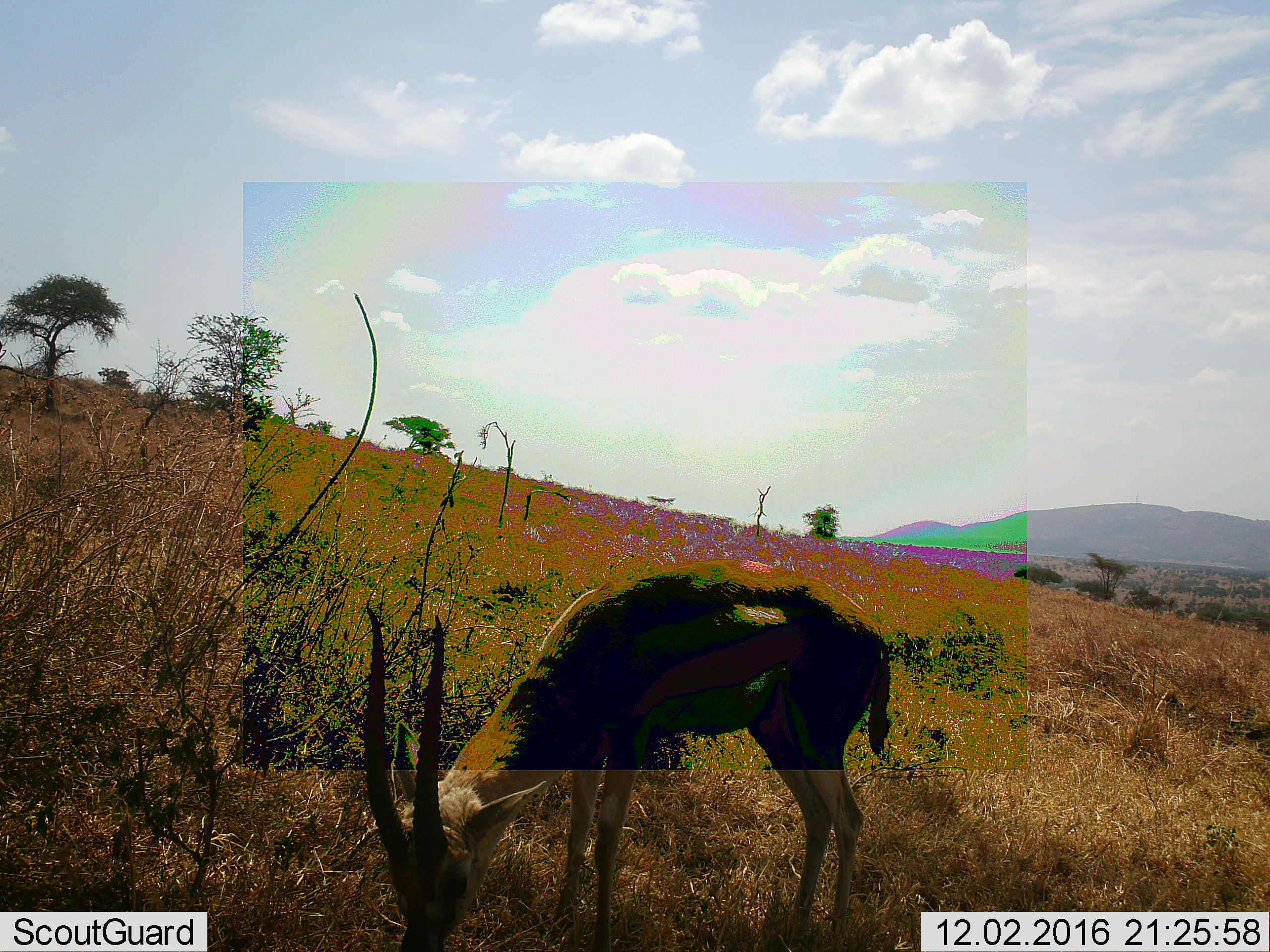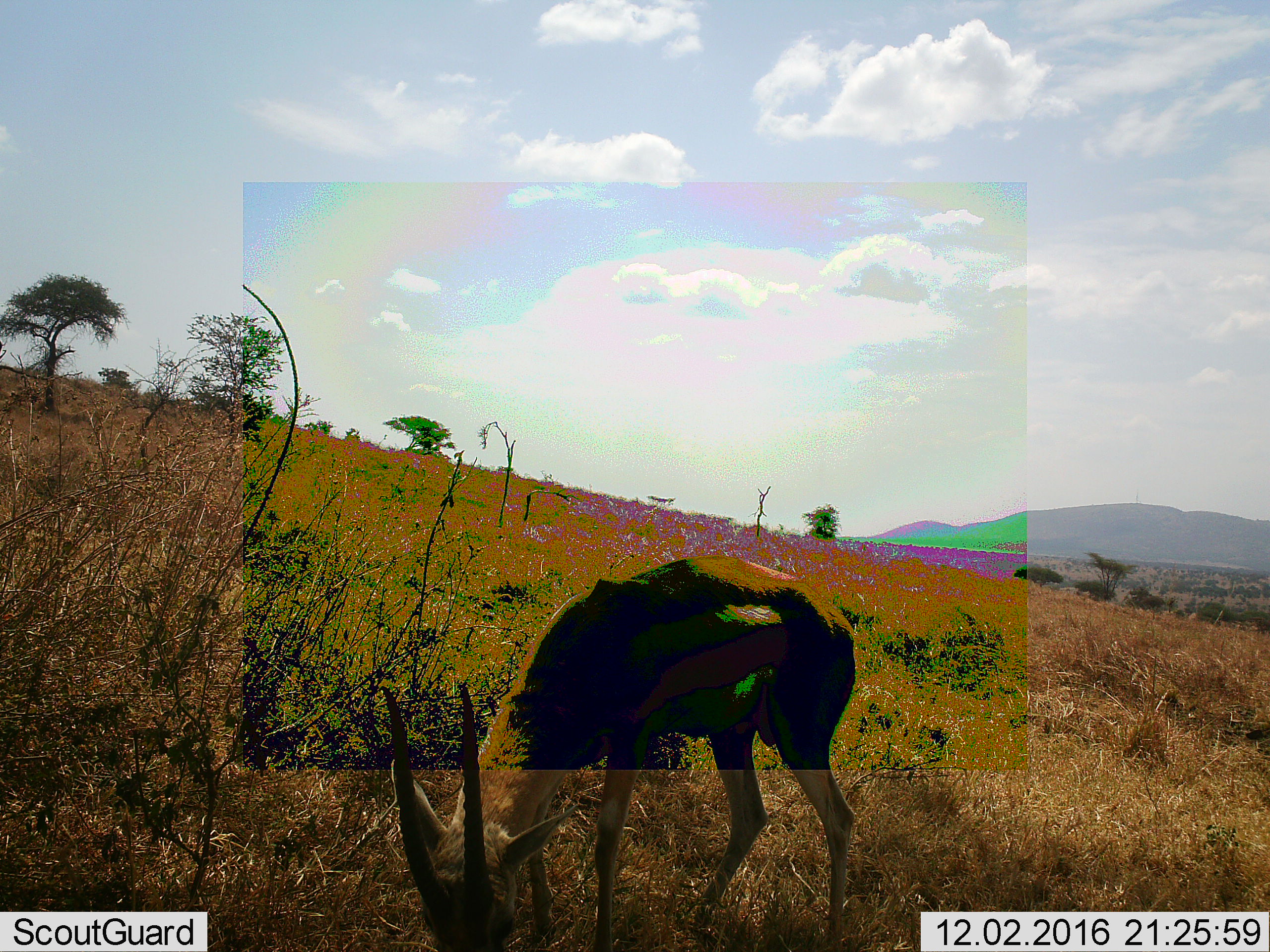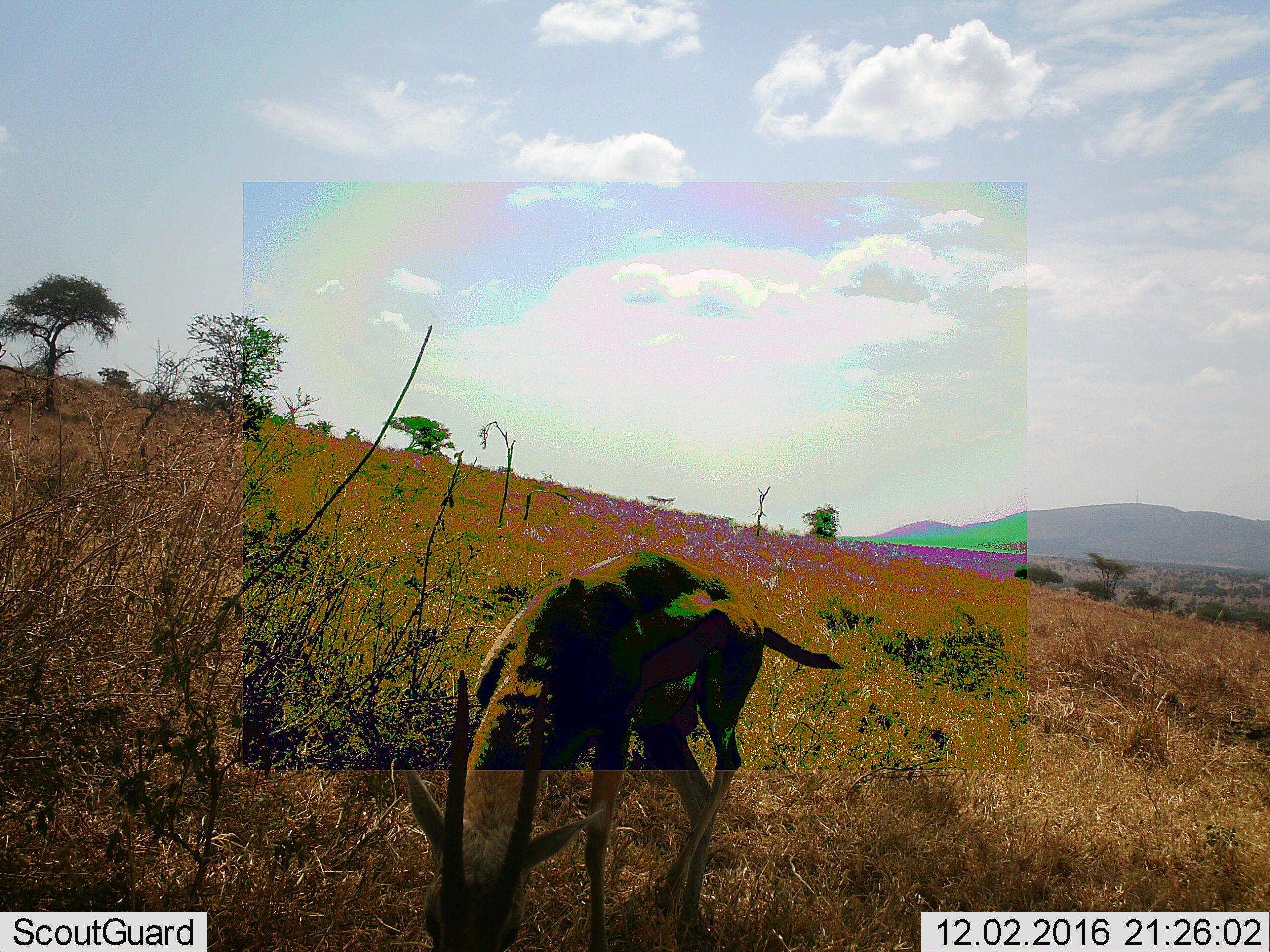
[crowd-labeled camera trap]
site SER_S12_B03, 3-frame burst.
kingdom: Animalia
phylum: Chordata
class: Mammalia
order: Artiodactyla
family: Bovidae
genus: Eudorcas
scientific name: Eudorcas thomsonii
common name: thomson's gazelle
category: gazellethomsons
Gazellethomsons (thomson's gazelle) (Eudorcas thomsonii), count 1. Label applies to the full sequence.